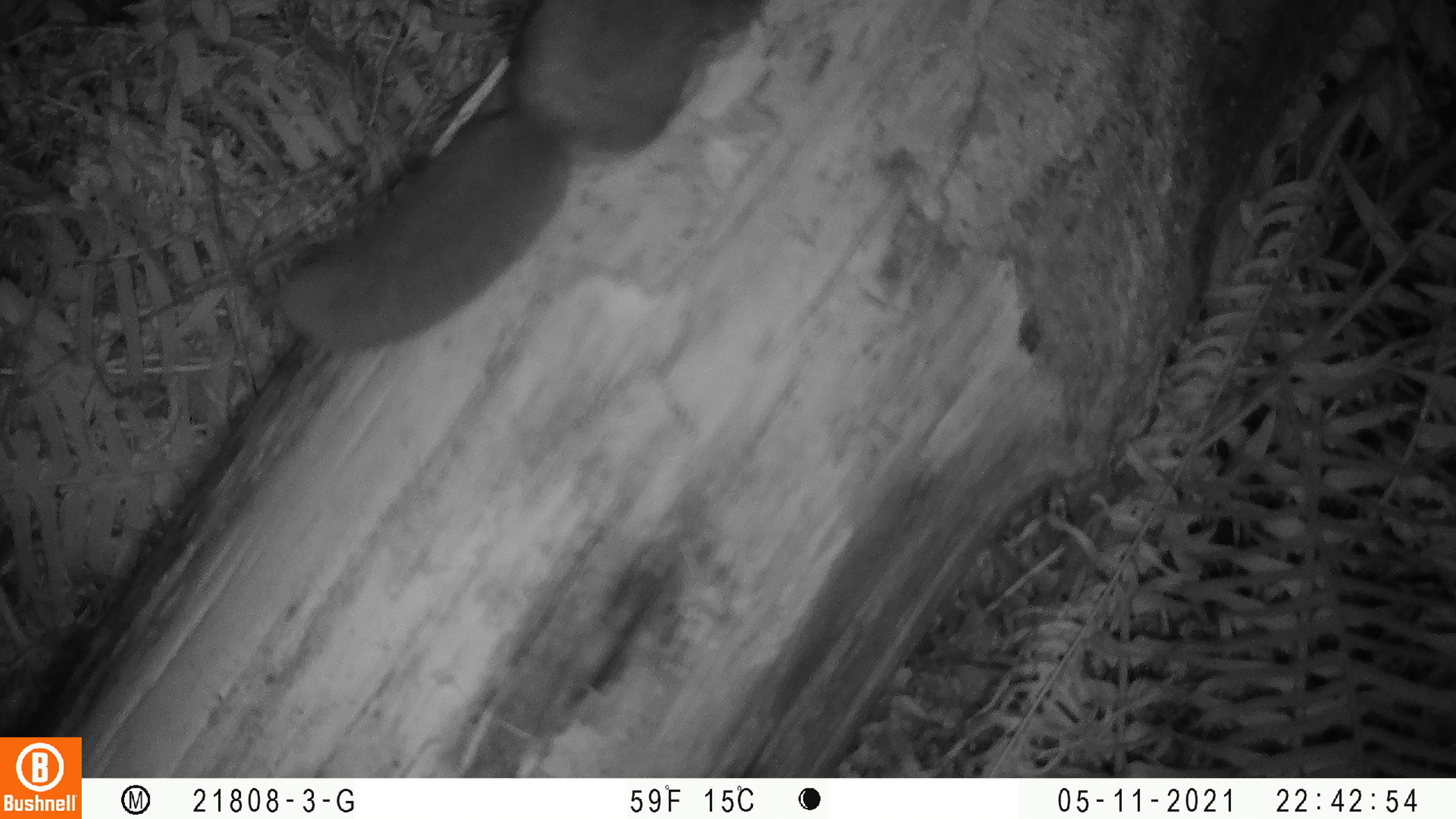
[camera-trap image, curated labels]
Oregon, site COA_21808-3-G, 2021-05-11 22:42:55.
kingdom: Animalia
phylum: Chordata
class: Mammalia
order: Rodentia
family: Sciuridae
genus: Glaucomys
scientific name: Glaucomys oregonensis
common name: humboldt's flying squirrel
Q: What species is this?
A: Humboldt's flying squirrel (Glaucomys oregonensis).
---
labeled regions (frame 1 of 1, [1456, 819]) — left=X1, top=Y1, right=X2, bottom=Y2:
humboldt's flying squirrel: left=280, top=6, right=764, bottom=375